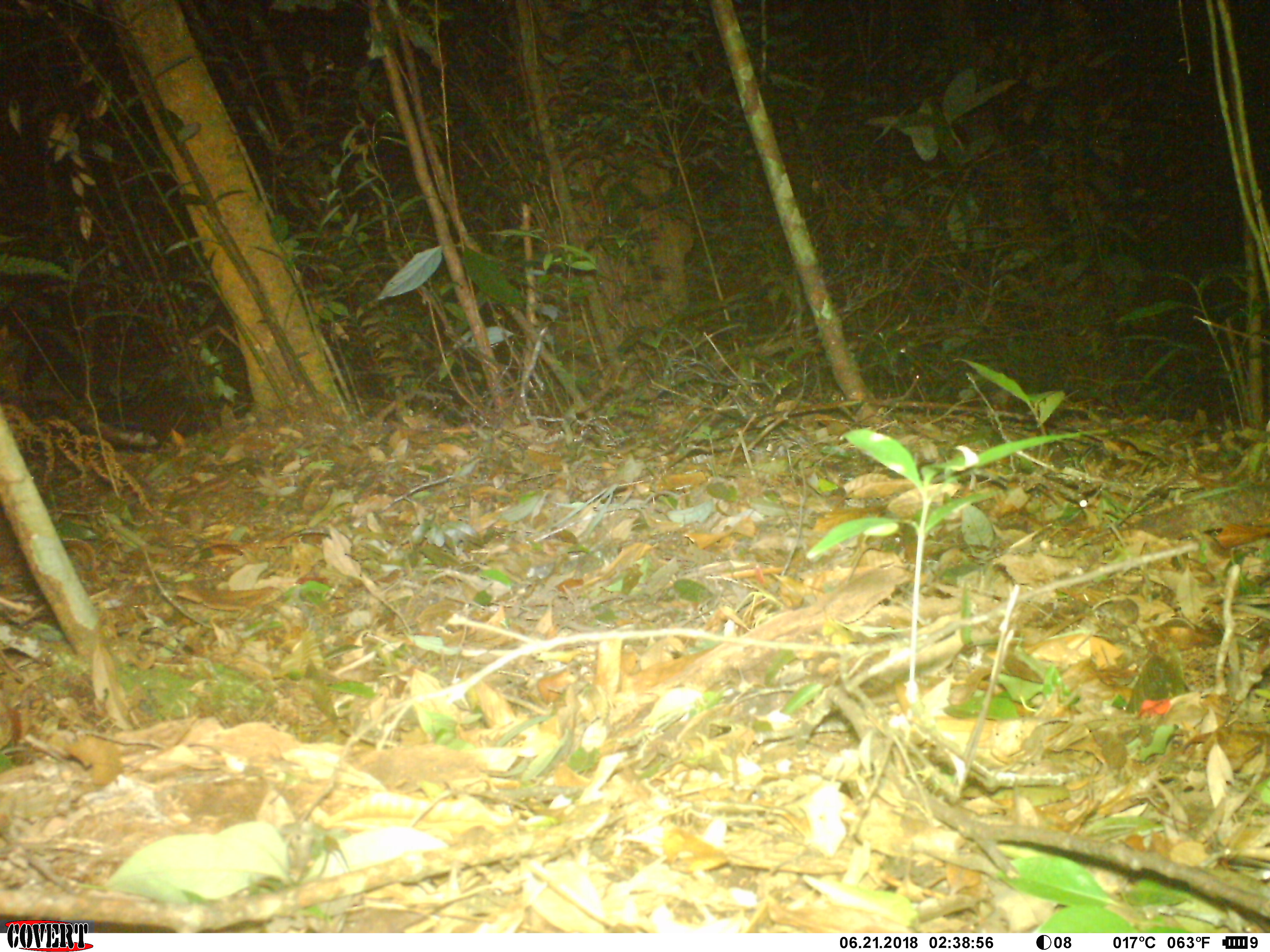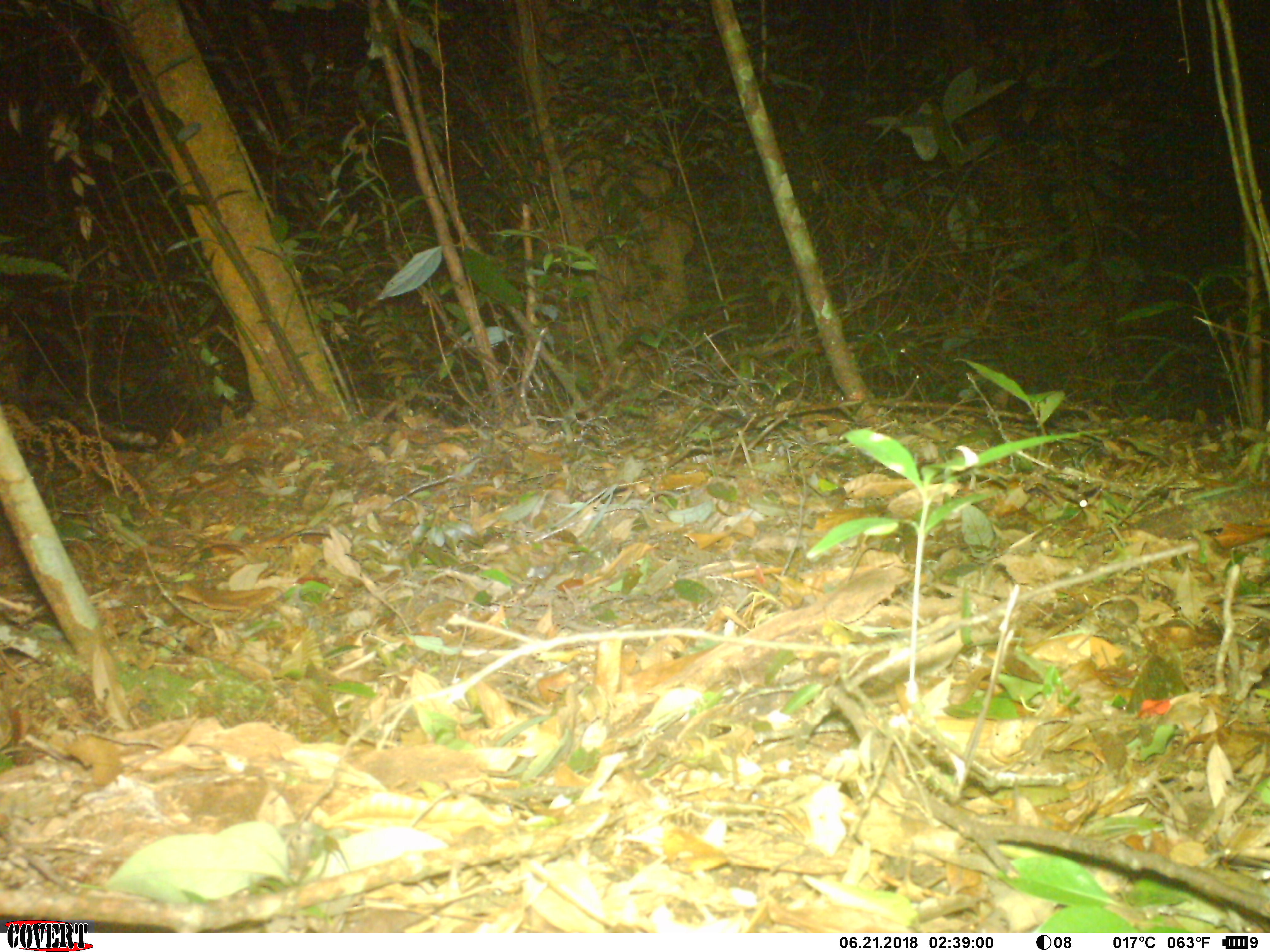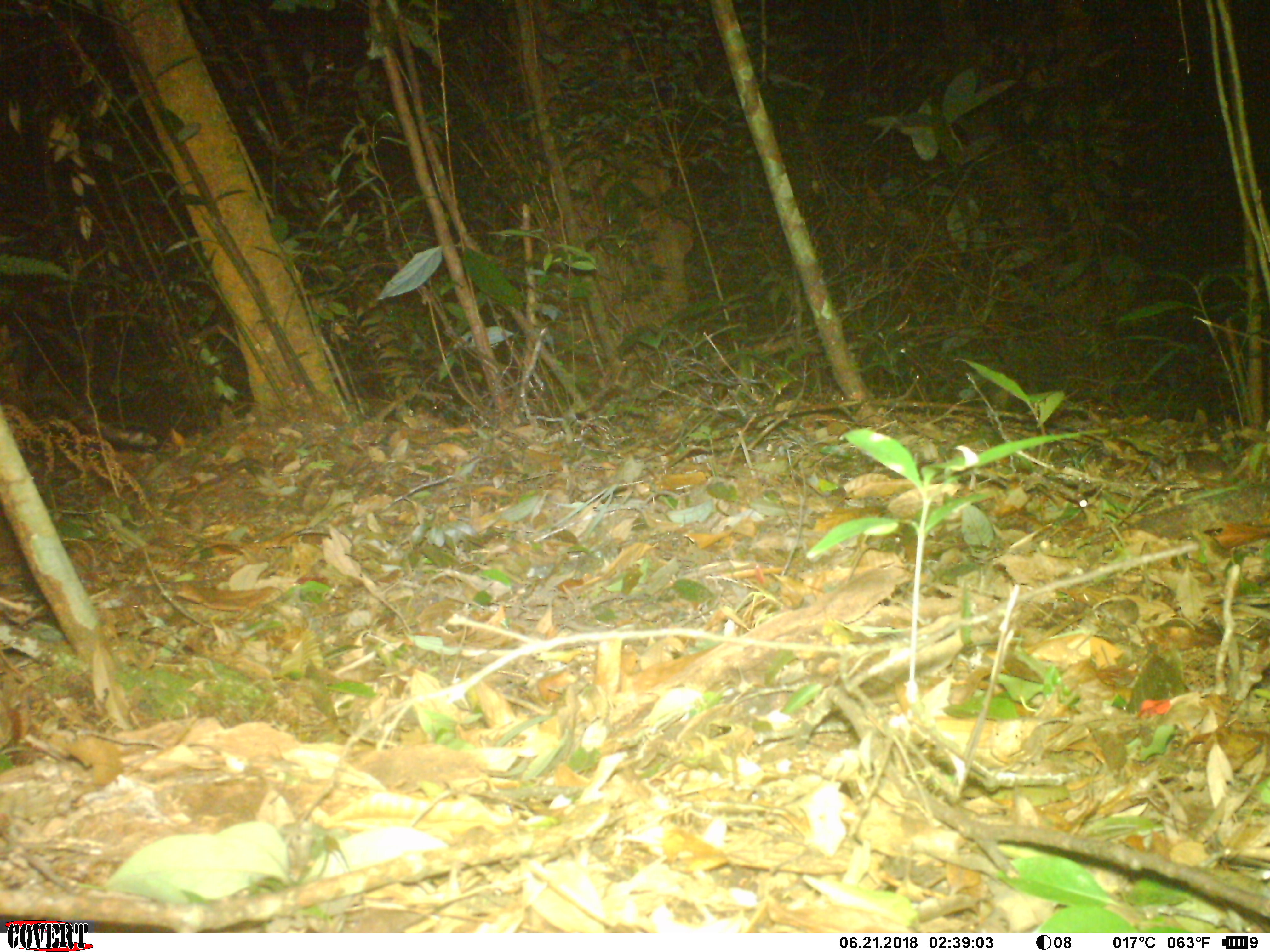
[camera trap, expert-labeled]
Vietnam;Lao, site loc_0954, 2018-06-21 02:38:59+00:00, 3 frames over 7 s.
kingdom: Animalia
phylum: Chordata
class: Mammalia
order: Rodentia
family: Muridae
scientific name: Muridae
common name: old-world mice and rats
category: unidentified murid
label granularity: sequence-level